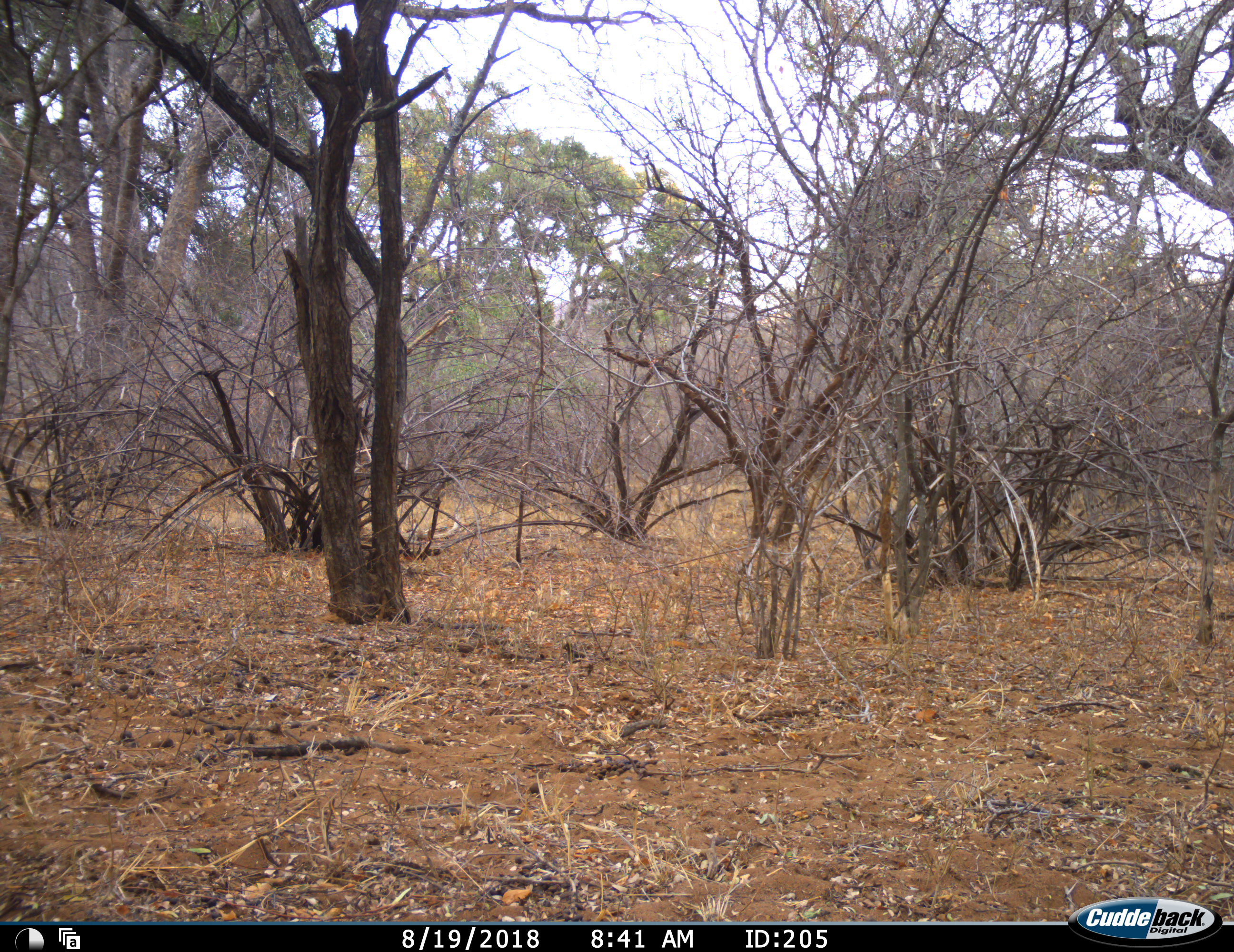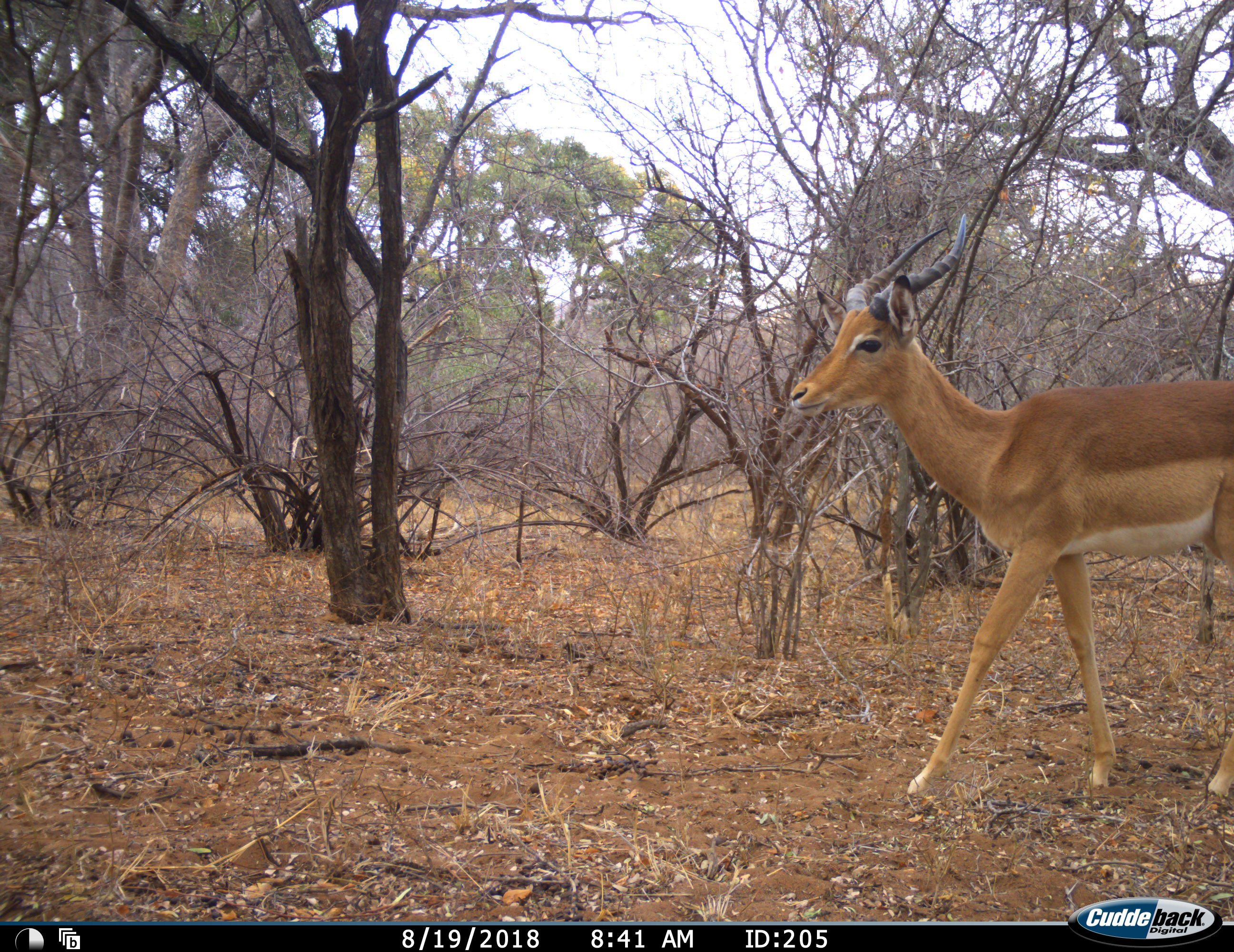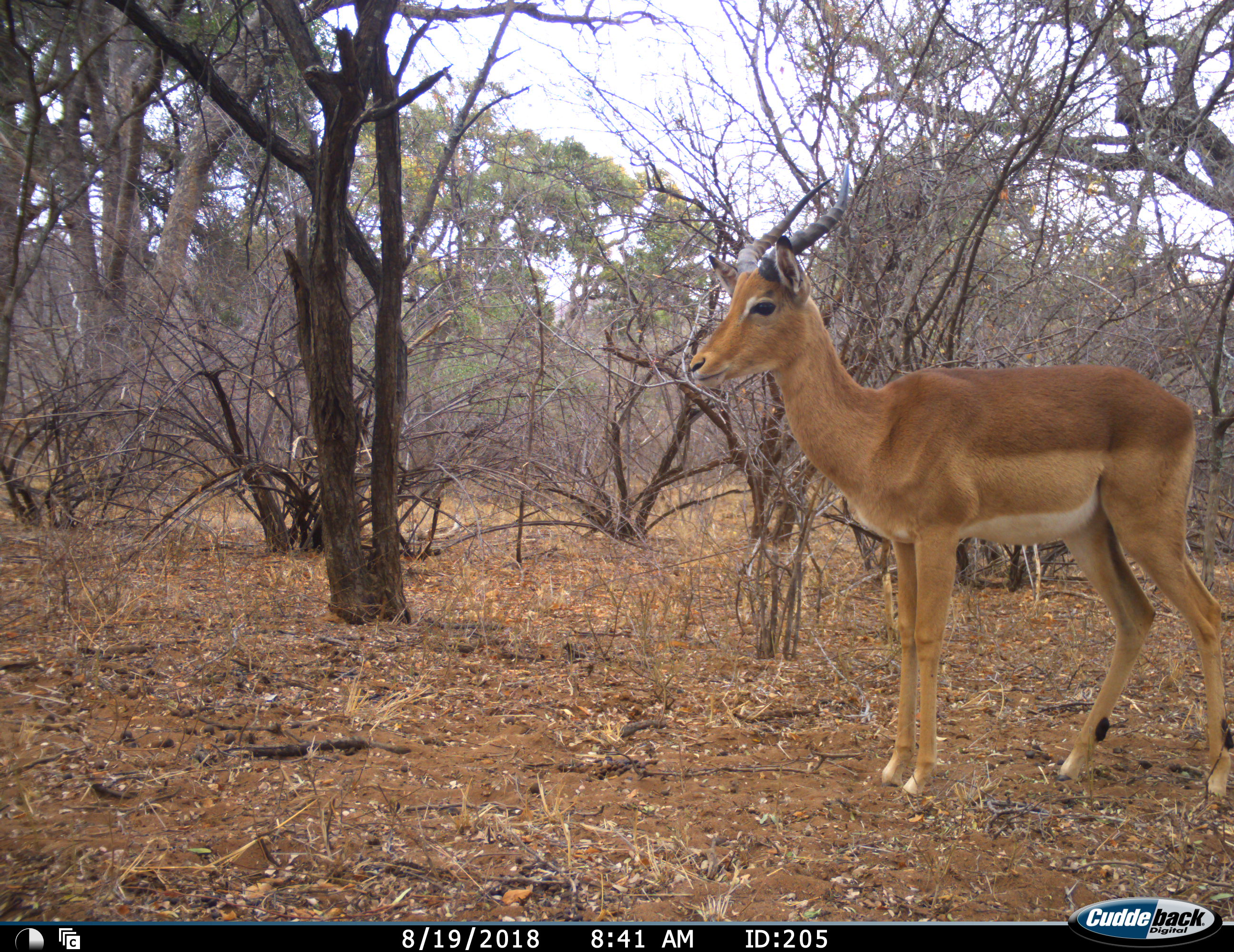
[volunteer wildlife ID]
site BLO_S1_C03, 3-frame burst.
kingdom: Animalia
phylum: Chordata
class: Mammalia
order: Artiodactyla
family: Bovidae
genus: Aepyceros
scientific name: Aepyceros melampus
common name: impala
Impala (Aepyceros melampus), count 1. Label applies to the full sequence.